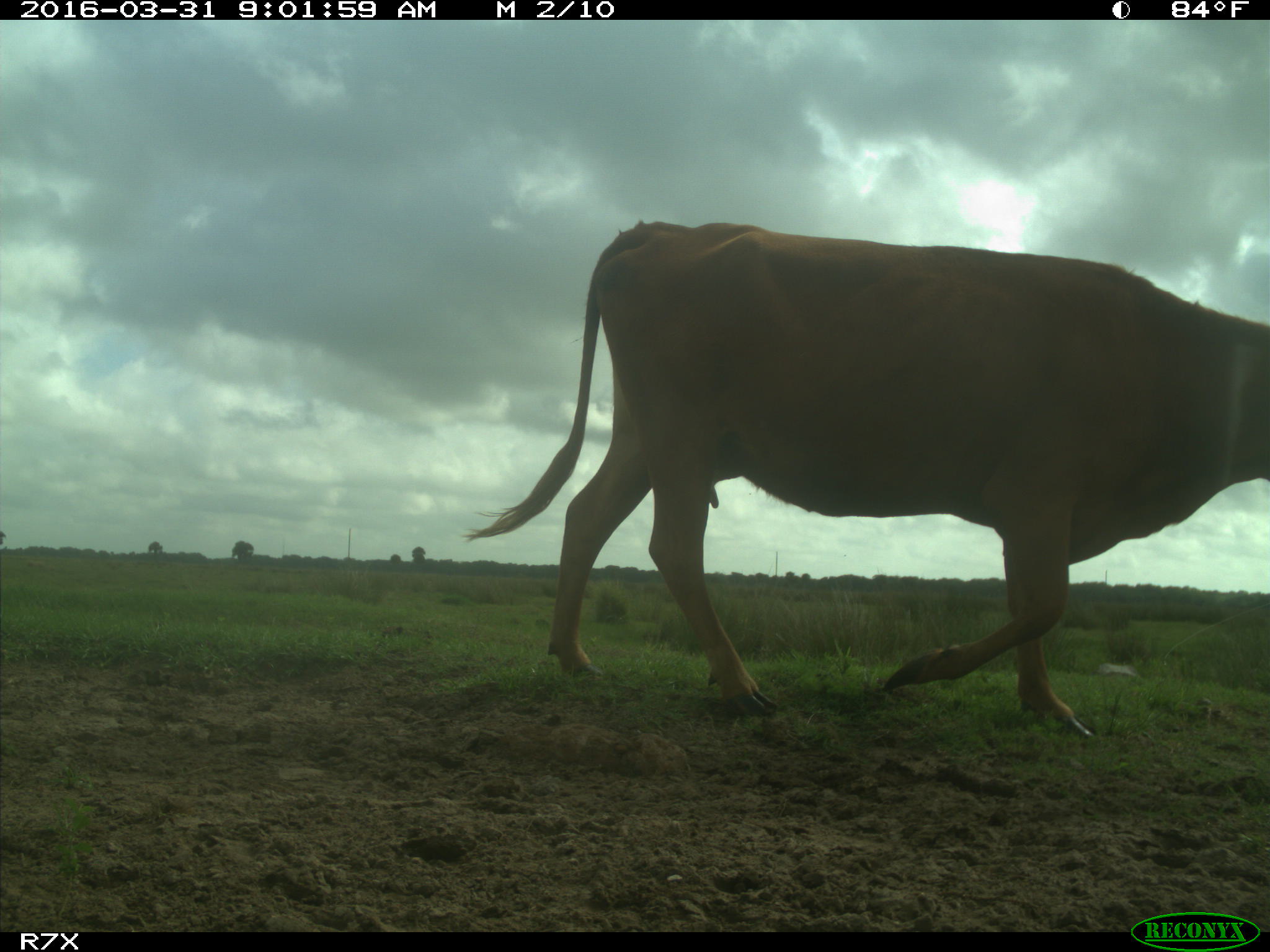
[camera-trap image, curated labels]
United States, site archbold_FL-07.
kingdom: Animalia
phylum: Chordata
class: Mammalia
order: Artiodactyla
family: Bovidae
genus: Bos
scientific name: Bos taurus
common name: domestic cow